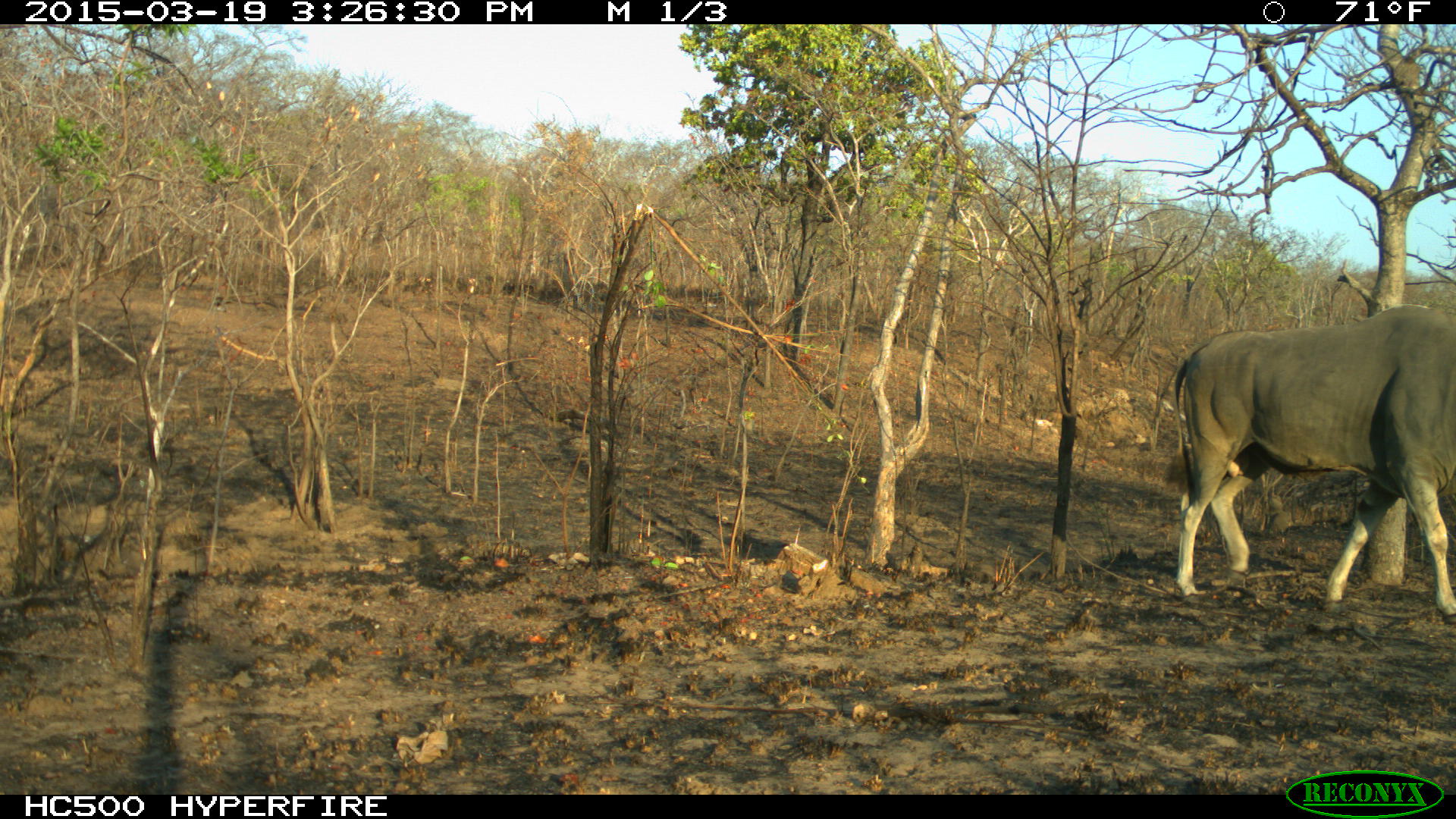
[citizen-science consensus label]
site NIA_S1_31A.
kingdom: Animalia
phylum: Chordata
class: Mammalia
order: Artiodactyla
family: Bovidae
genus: Tragelaphus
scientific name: Tragelaphus oryx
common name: eland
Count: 1.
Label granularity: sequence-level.